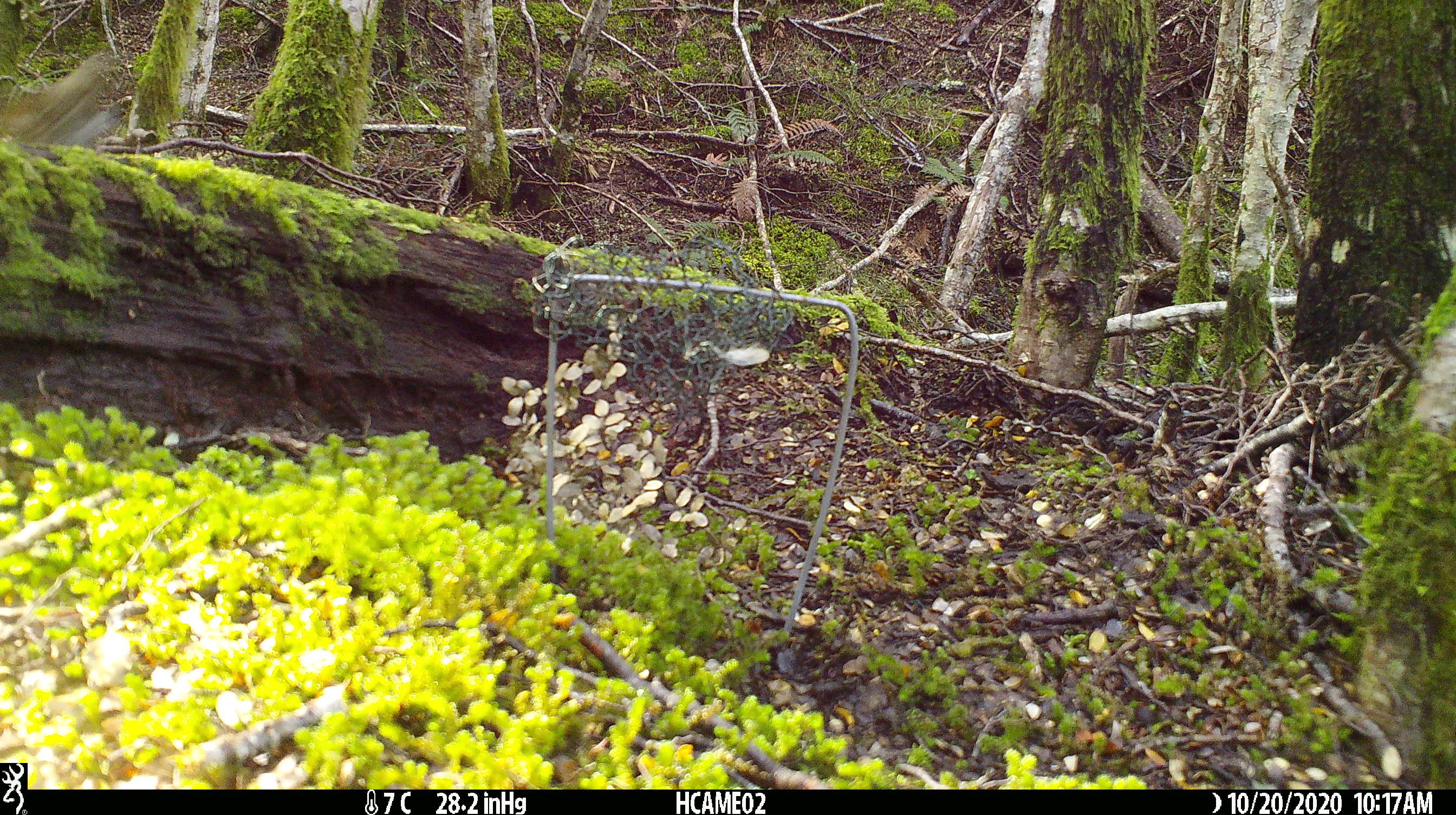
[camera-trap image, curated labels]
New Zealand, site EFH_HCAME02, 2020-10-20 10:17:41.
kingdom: Animalia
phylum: Chordata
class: Aves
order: Passeriformes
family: Turdidae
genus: Turdus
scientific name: Turdus philomelos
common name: song thrush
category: thrush